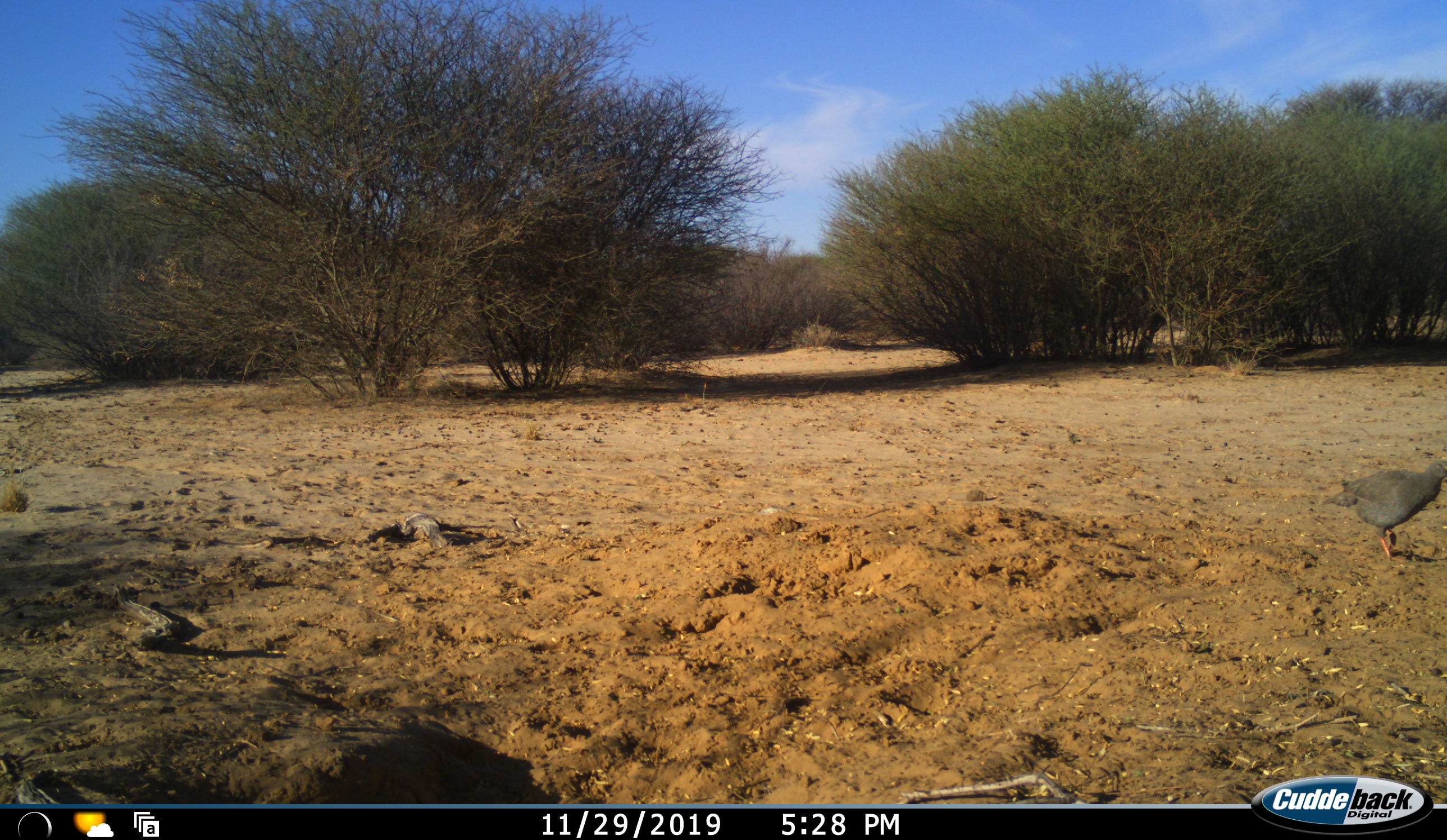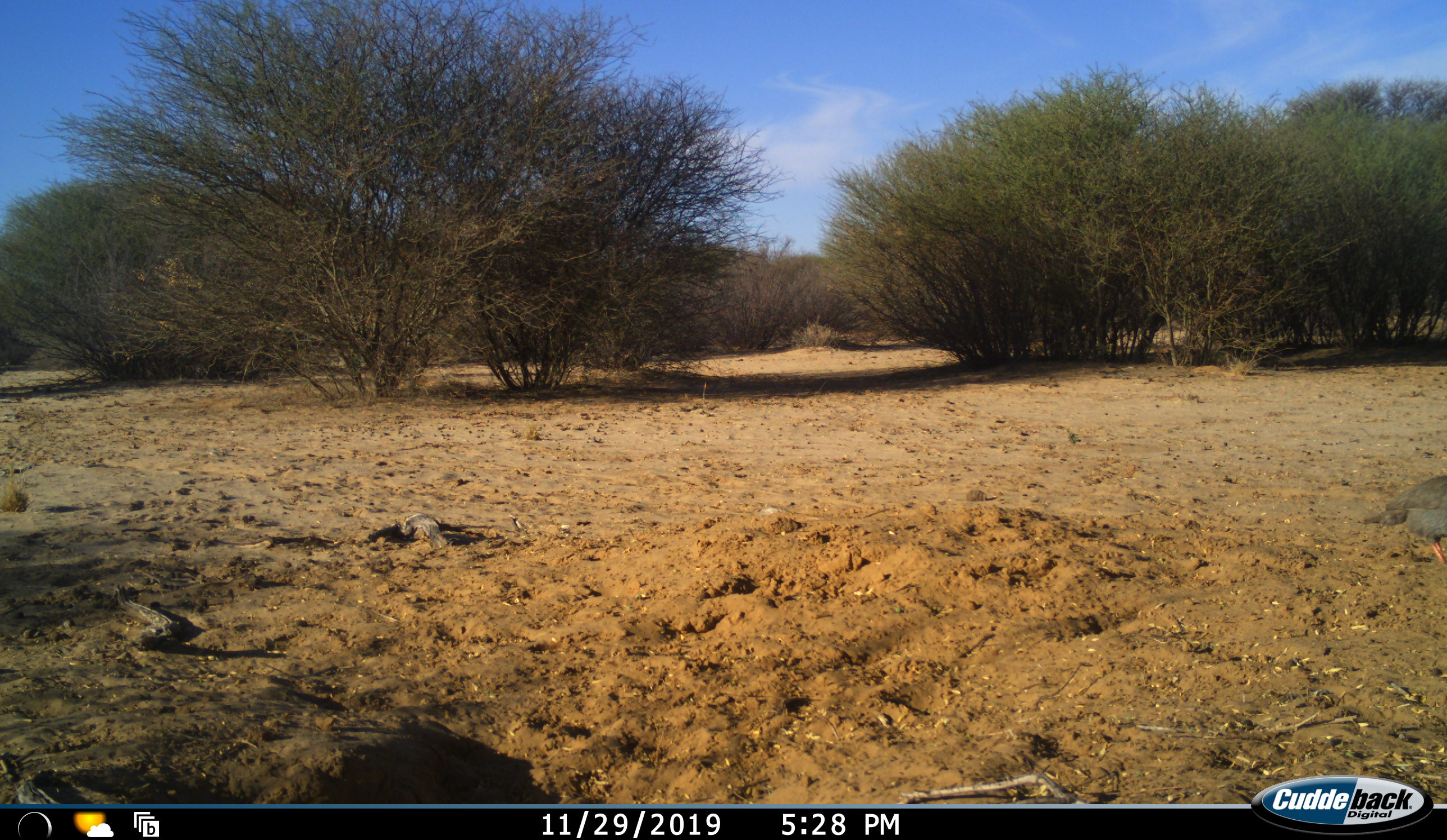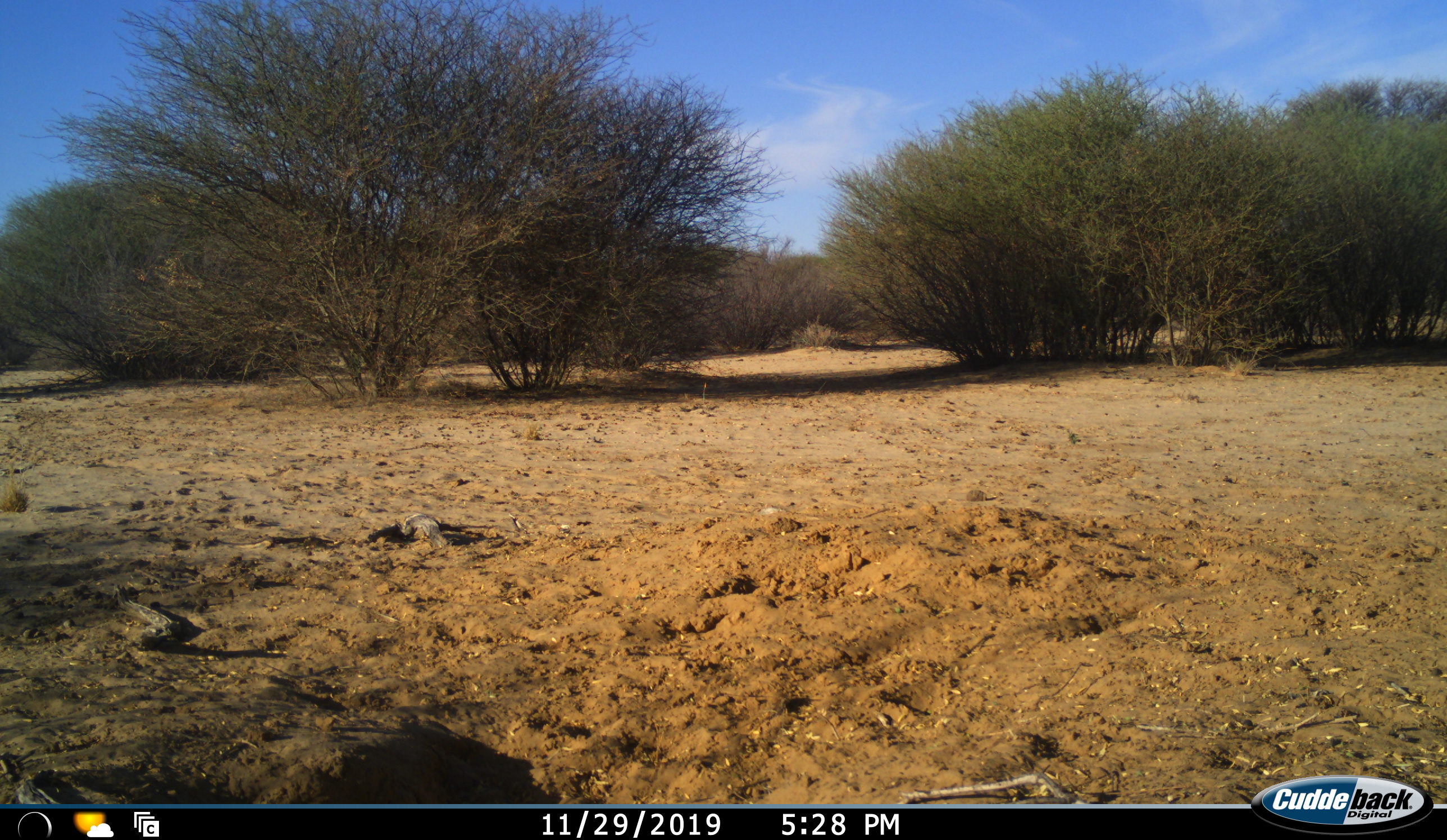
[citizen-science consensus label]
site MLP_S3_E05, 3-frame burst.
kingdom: Animalia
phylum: Chordata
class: Aves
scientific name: Aves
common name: bird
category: birdother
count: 1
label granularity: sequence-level